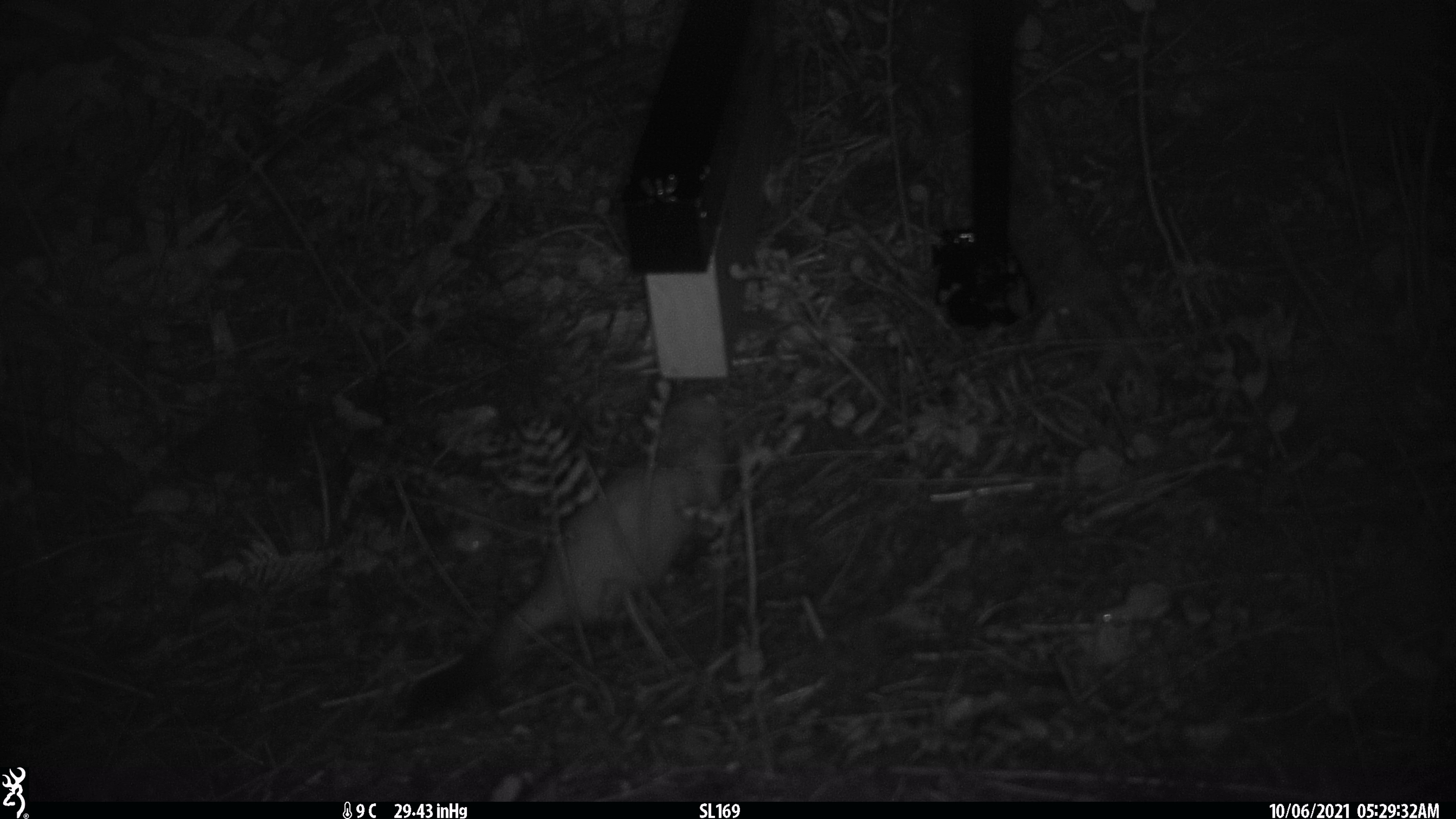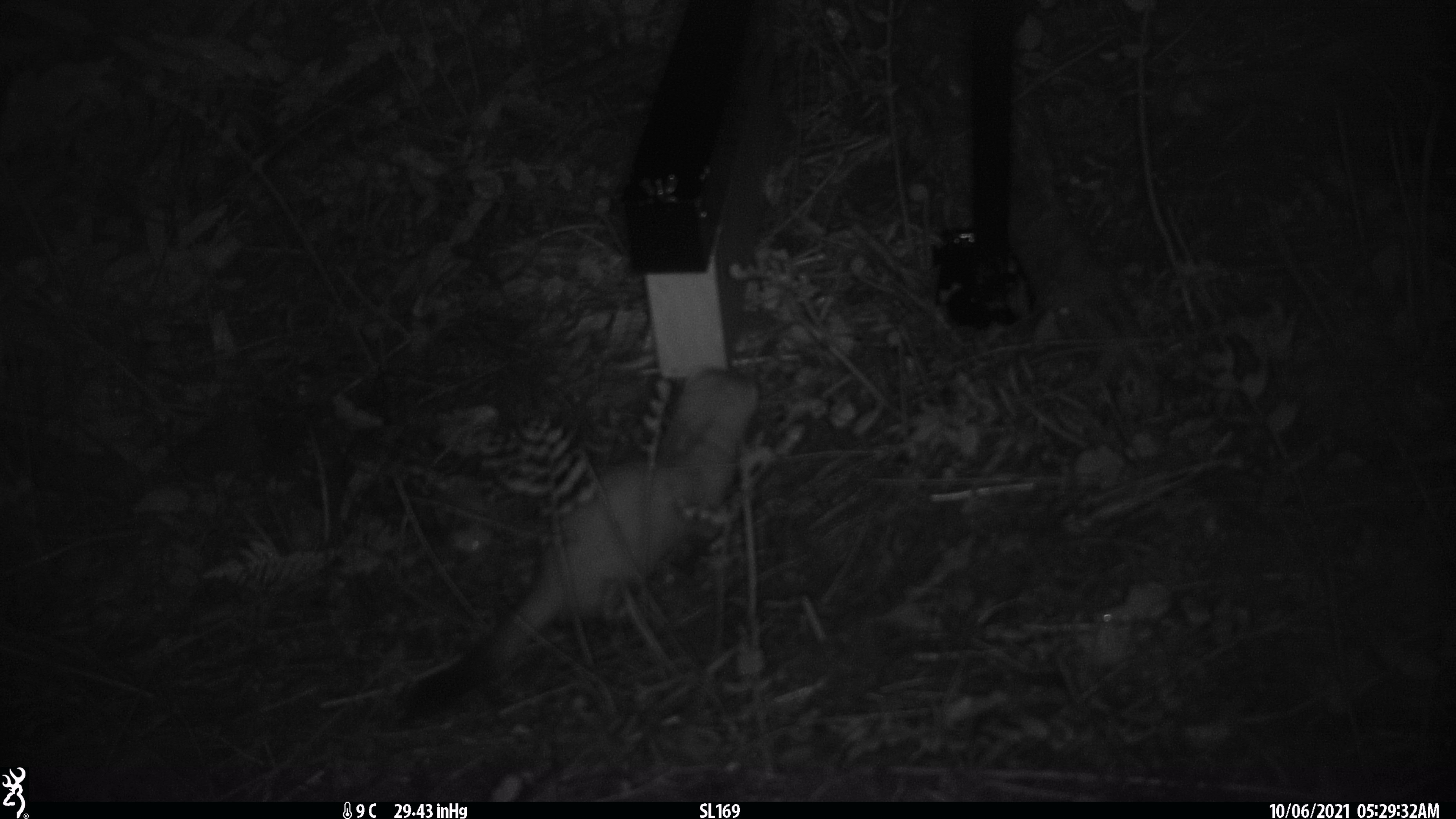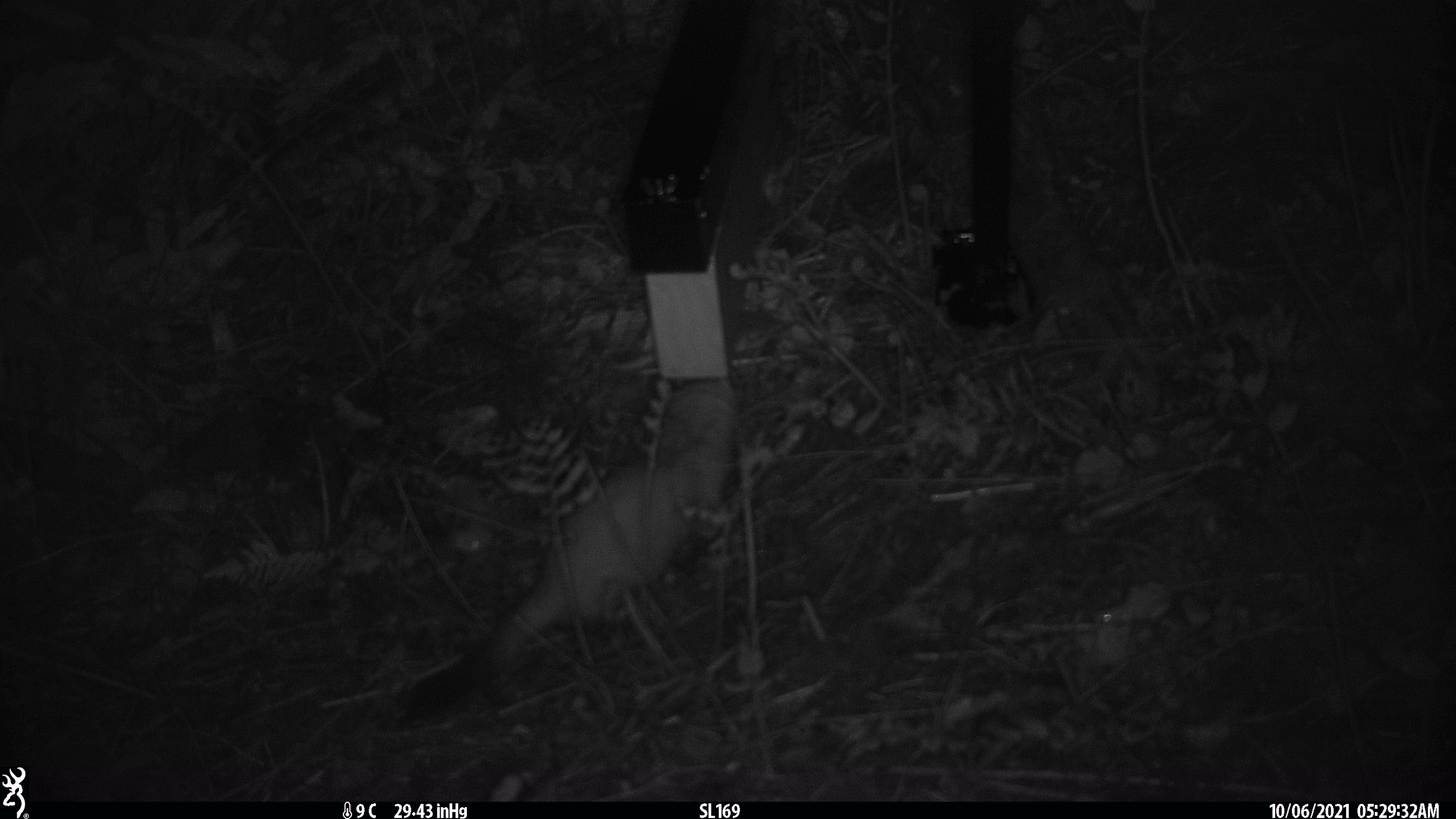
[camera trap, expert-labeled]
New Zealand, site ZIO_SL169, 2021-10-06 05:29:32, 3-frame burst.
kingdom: Animalia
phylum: Chordata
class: Mammalia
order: Carnivora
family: Mustelidae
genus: Mustela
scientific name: Mustela erminea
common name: stoat